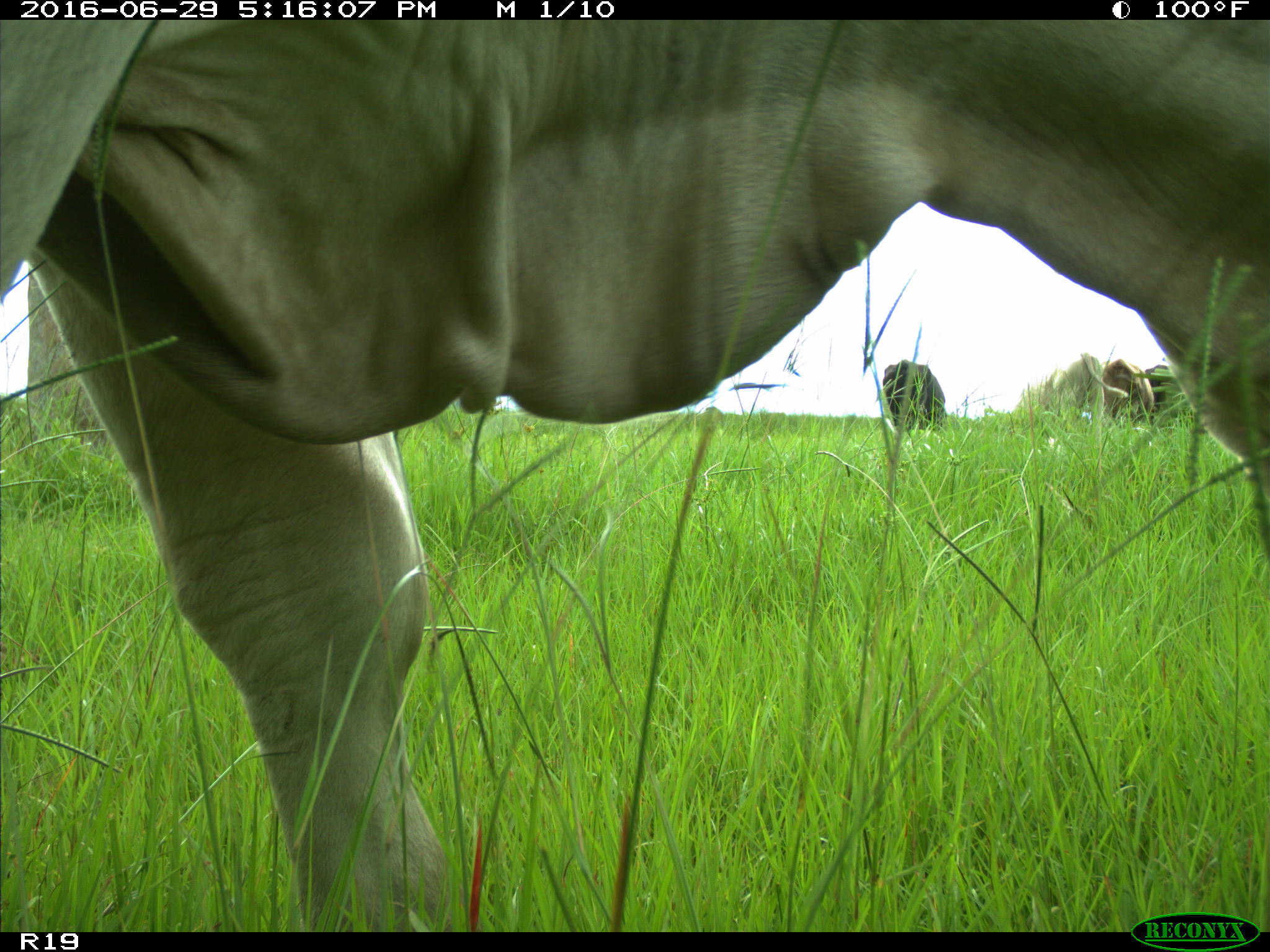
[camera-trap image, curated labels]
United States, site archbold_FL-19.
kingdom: Animalia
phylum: Chordata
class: Mammalia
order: Artiodactyla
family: Bovidae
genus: Bos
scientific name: Bos taurus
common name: domestic cow